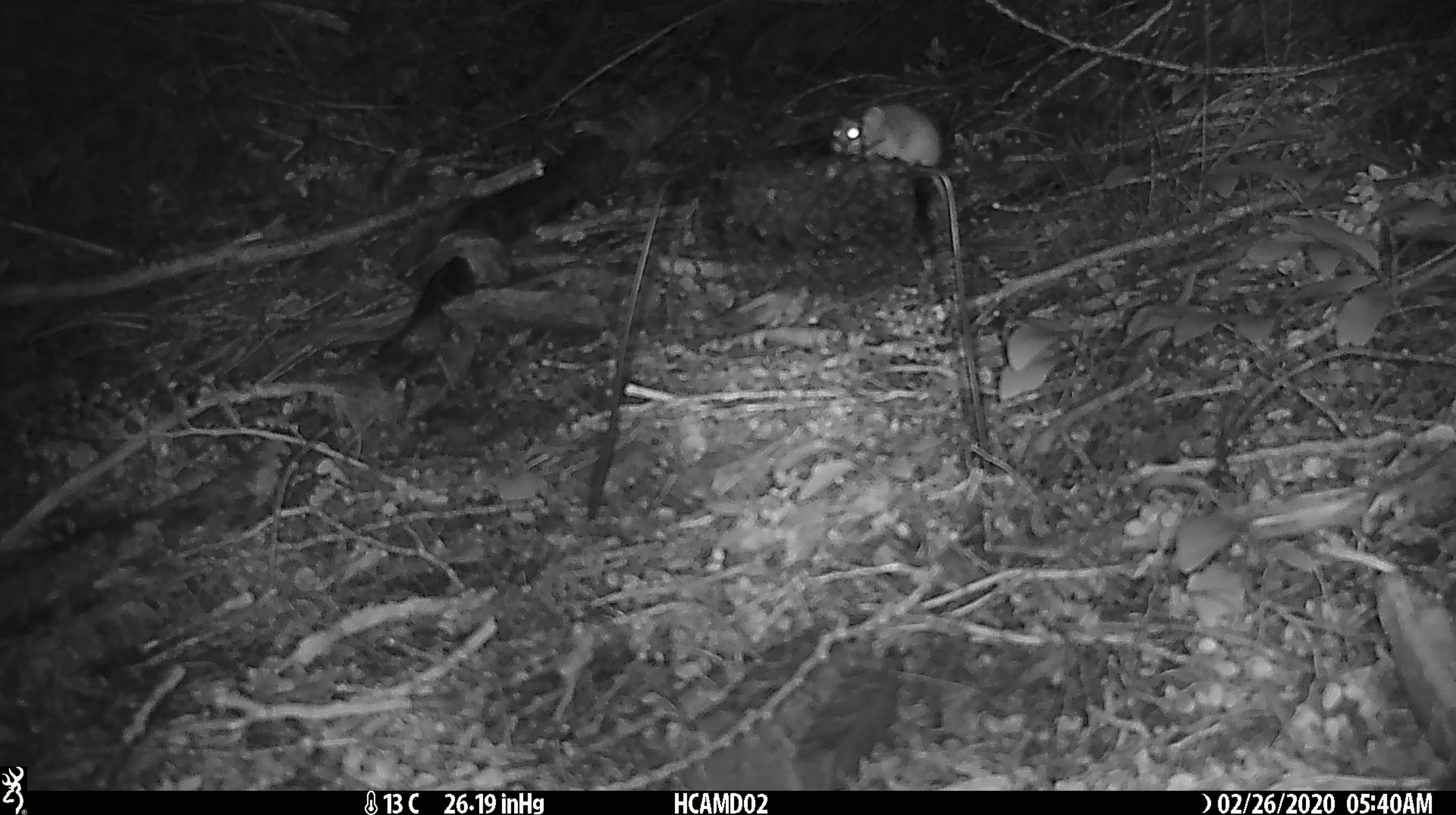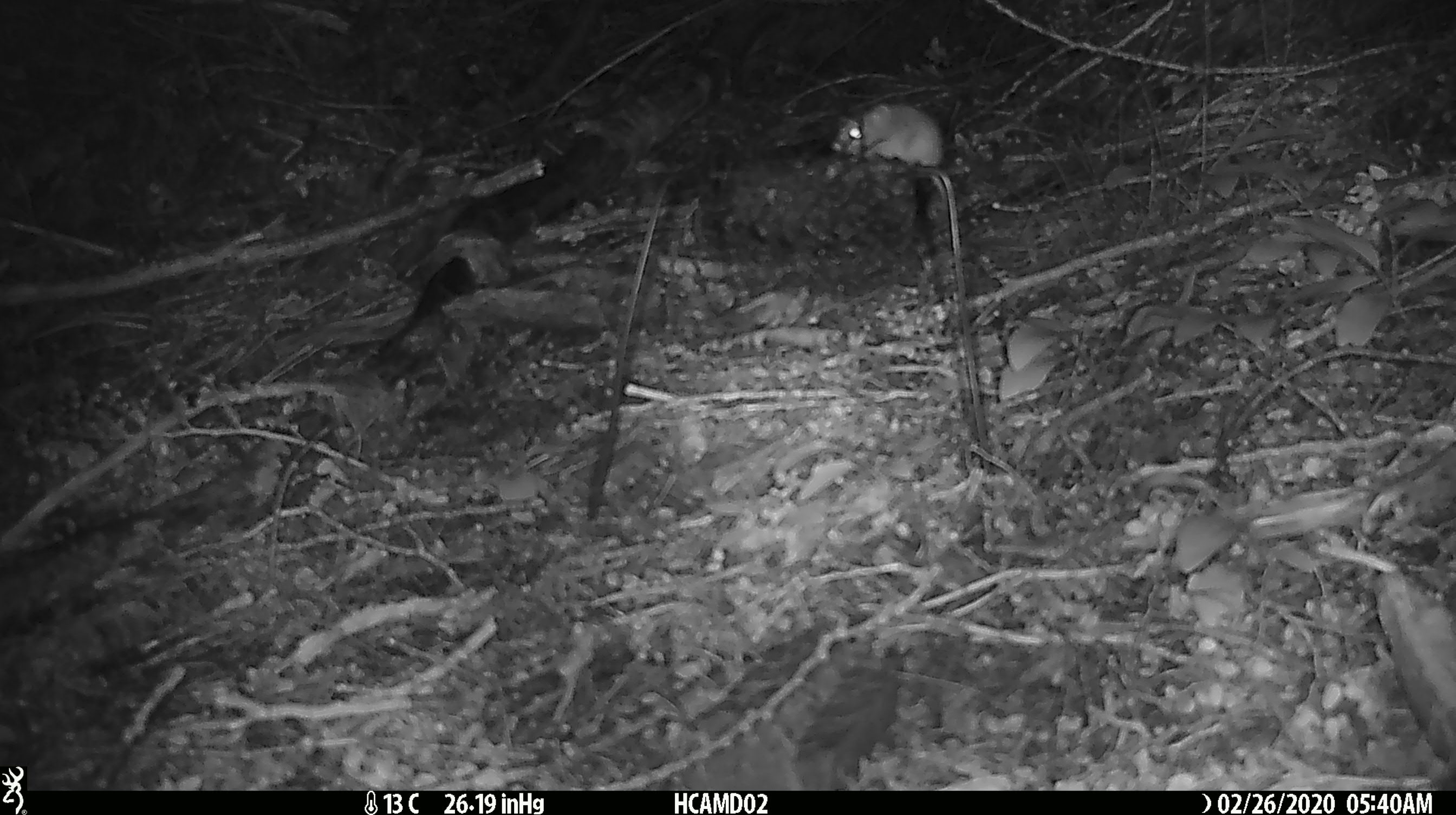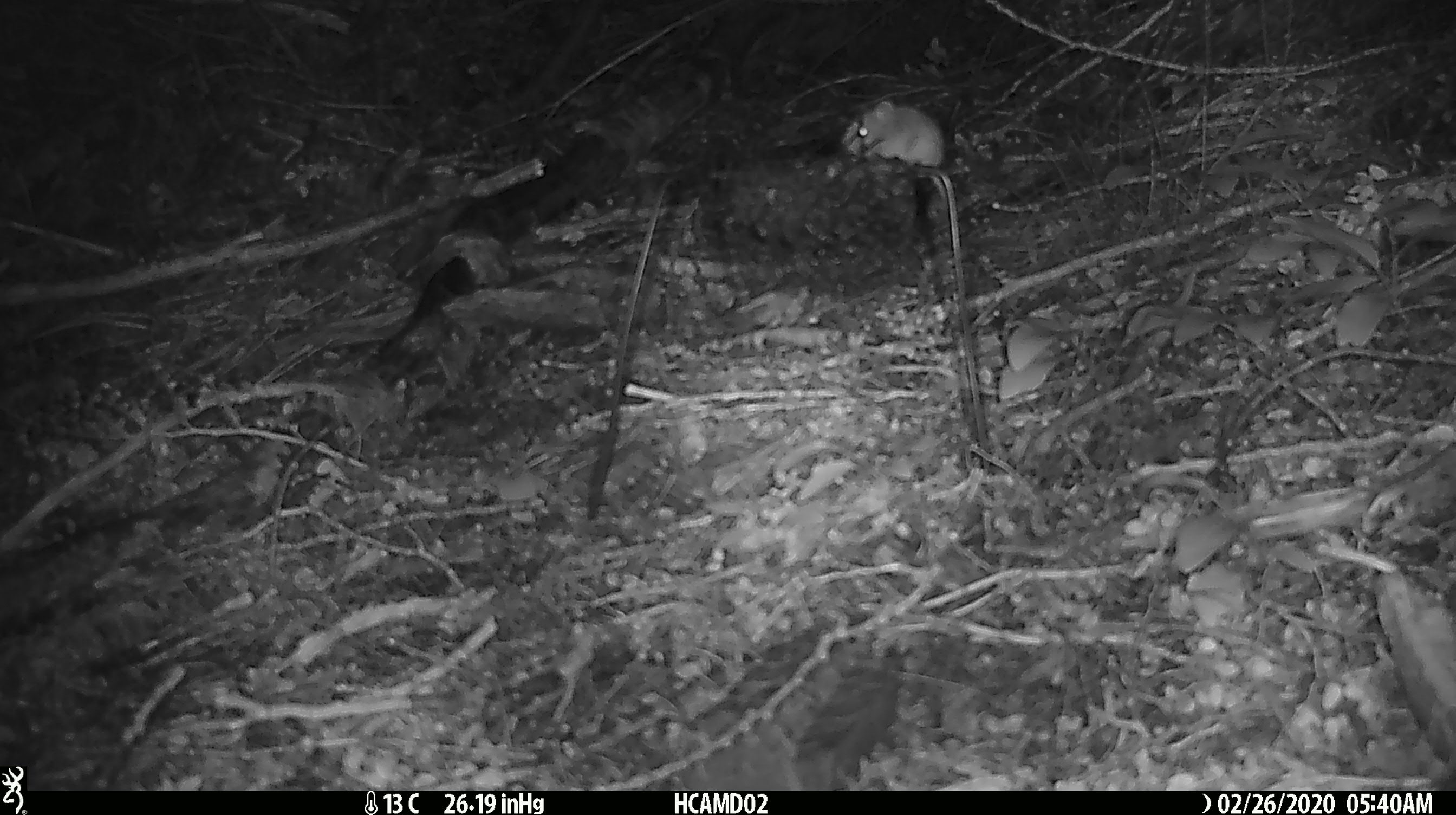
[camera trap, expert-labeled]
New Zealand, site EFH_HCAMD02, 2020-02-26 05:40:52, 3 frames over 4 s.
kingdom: Animalia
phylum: Chordata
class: Mammalia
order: Rodentia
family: Muridae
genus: Mus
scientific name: Mus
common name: mouse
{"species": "mouse (Mus)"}